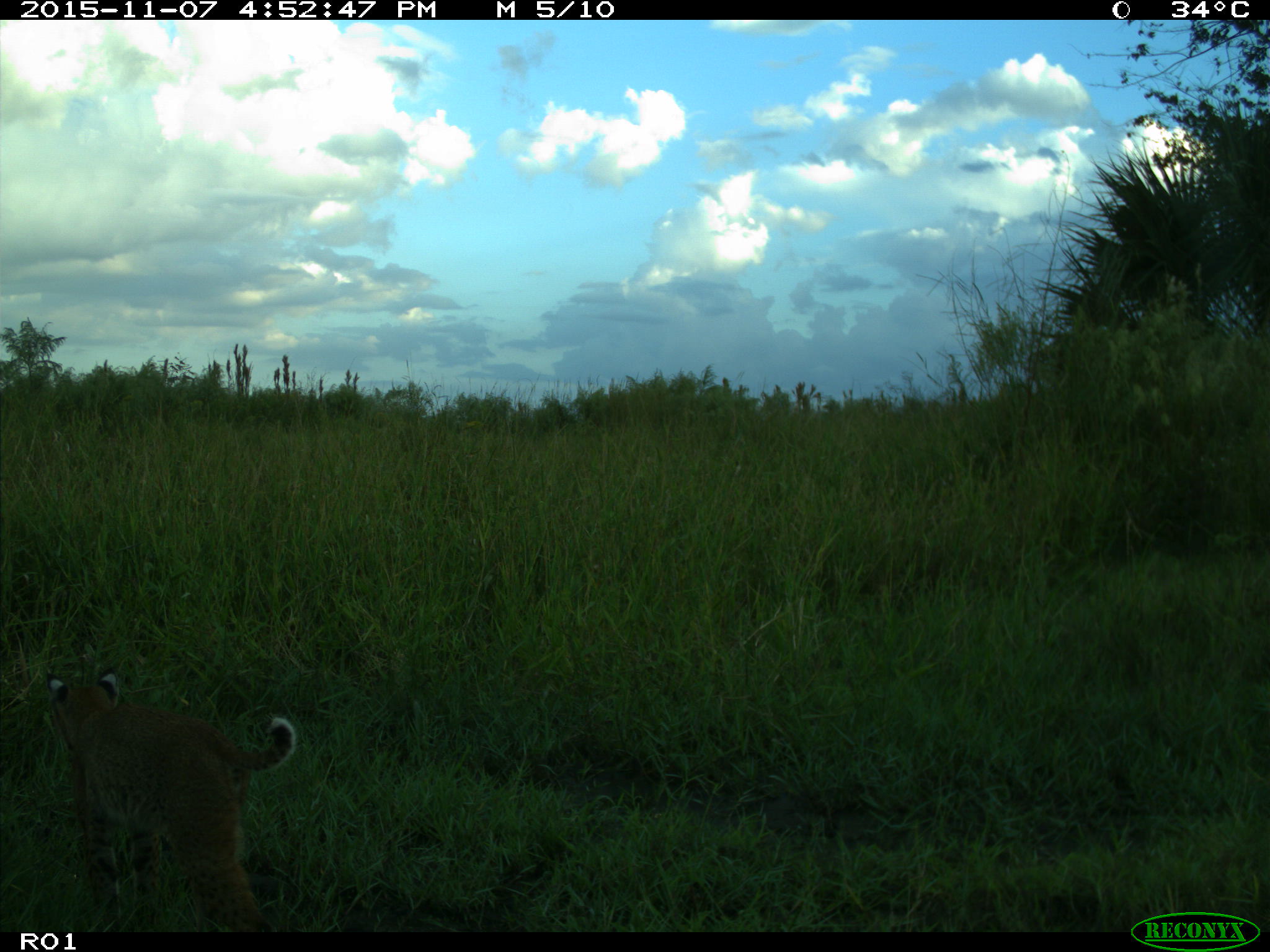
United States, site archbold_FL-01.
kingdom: Animalia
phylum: Chordata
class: Mammalia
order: Carnivora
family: Felidae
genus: Lynx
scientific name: Lynx rufus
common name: bobcat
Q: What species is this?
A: Lynx rufus (bobcat).